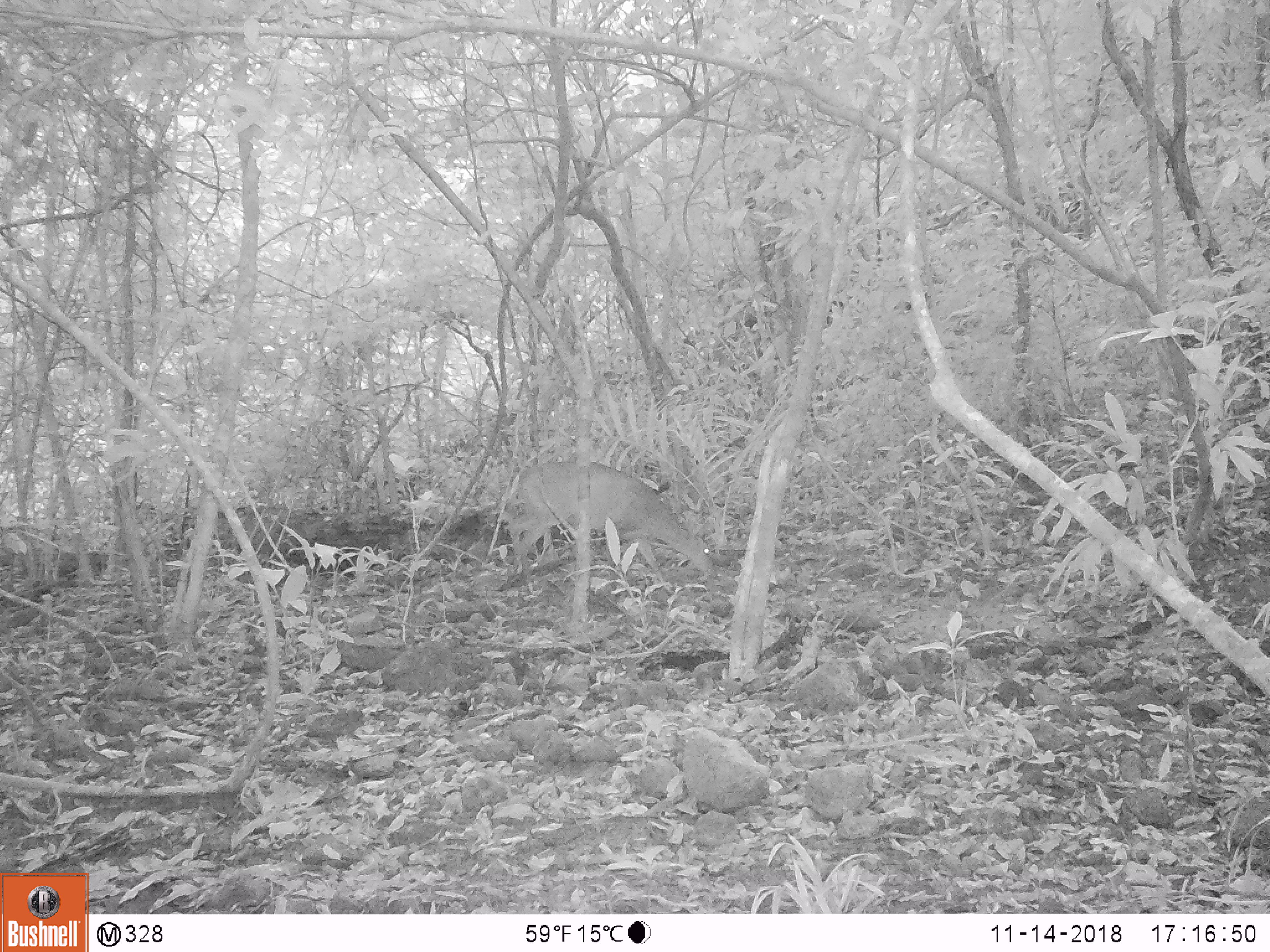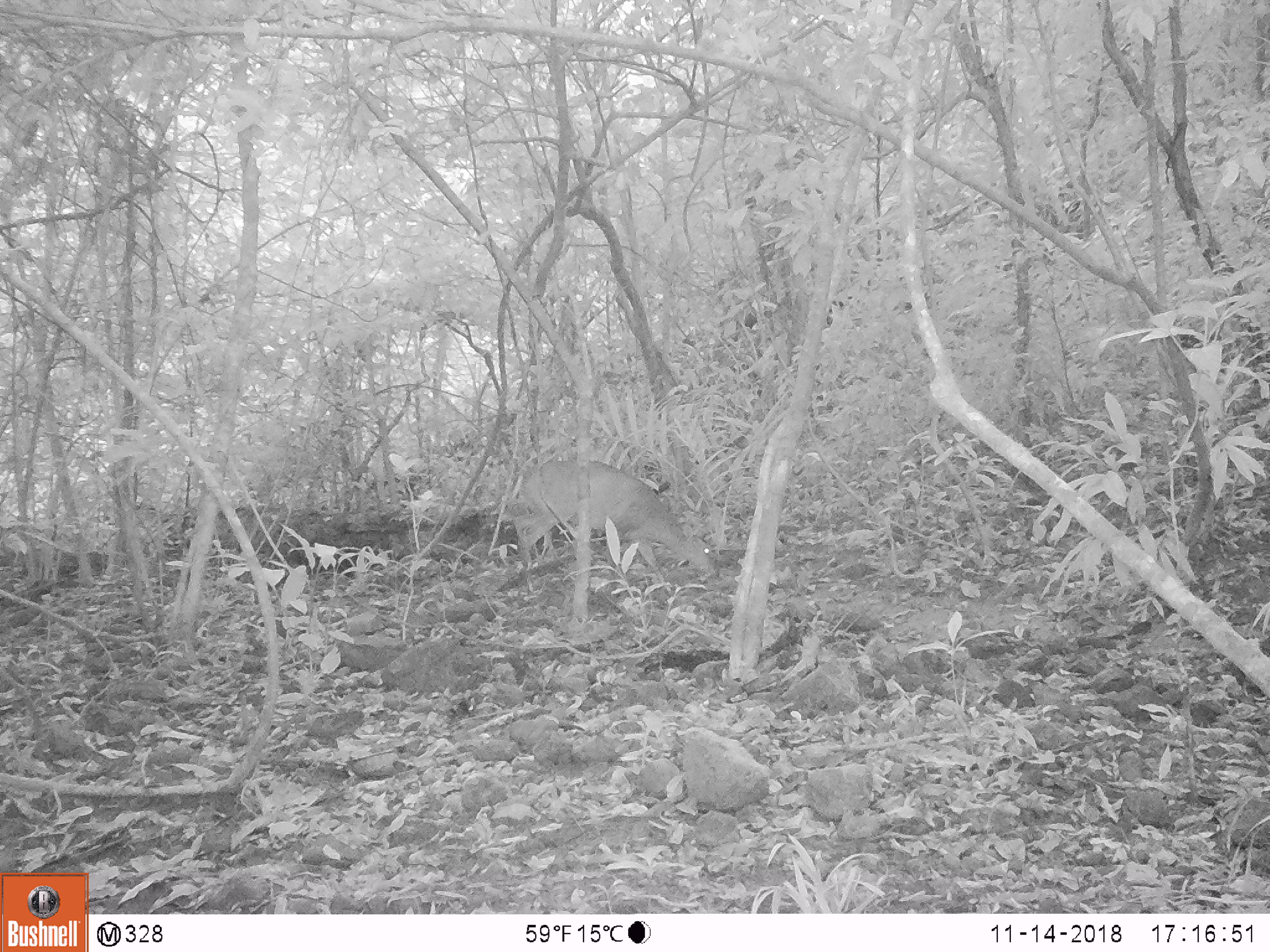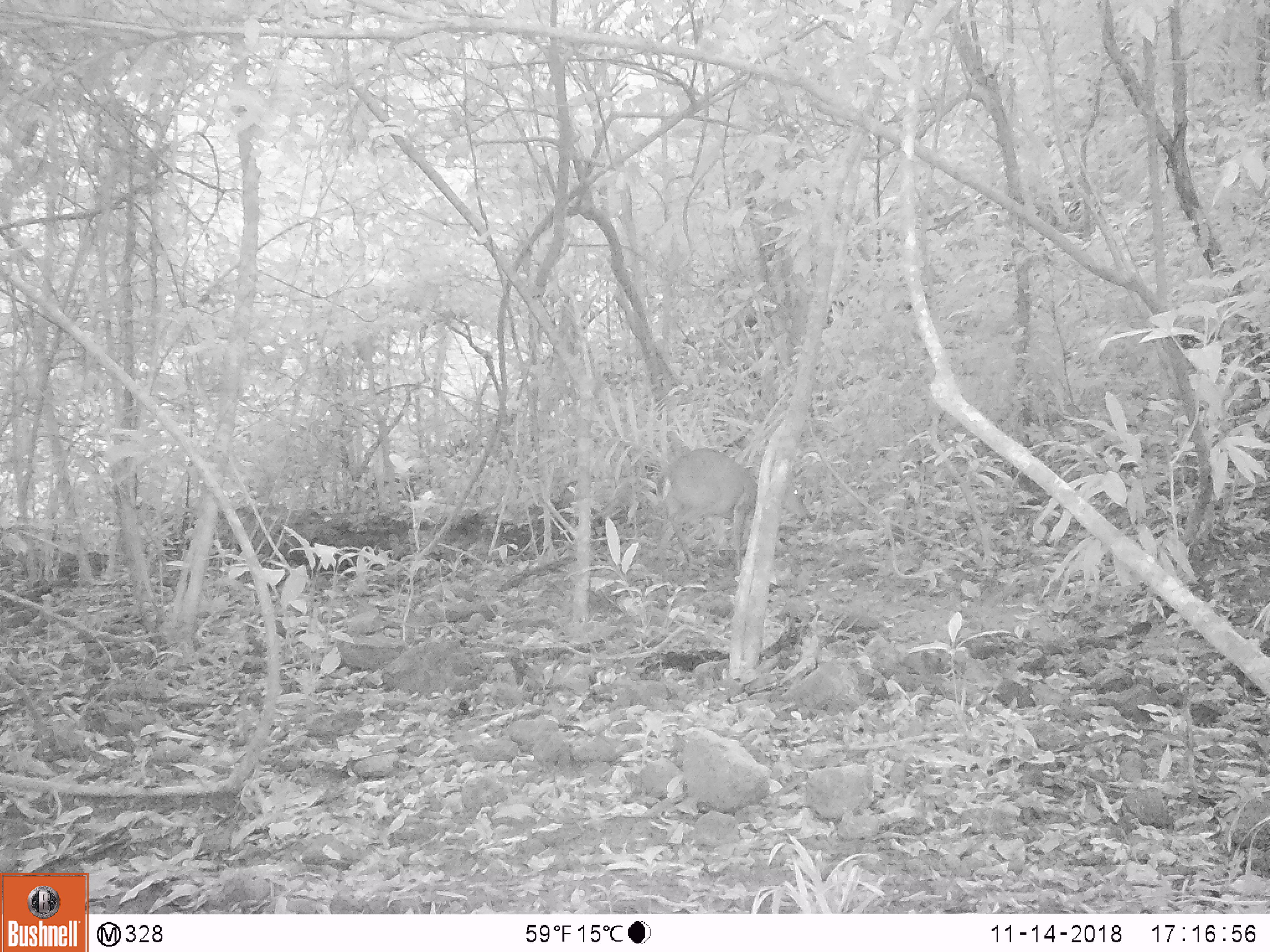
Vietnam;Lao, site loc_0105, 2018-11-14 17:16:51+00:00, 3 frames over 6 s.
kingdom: Animalia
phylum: Chordata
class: Mammalia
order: Artiodactyla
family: Cervidae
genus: Muntiacus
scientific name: Muntiacus vuquangensis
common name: large-antlered muntjac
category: large antlered muntjac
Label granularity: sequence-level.